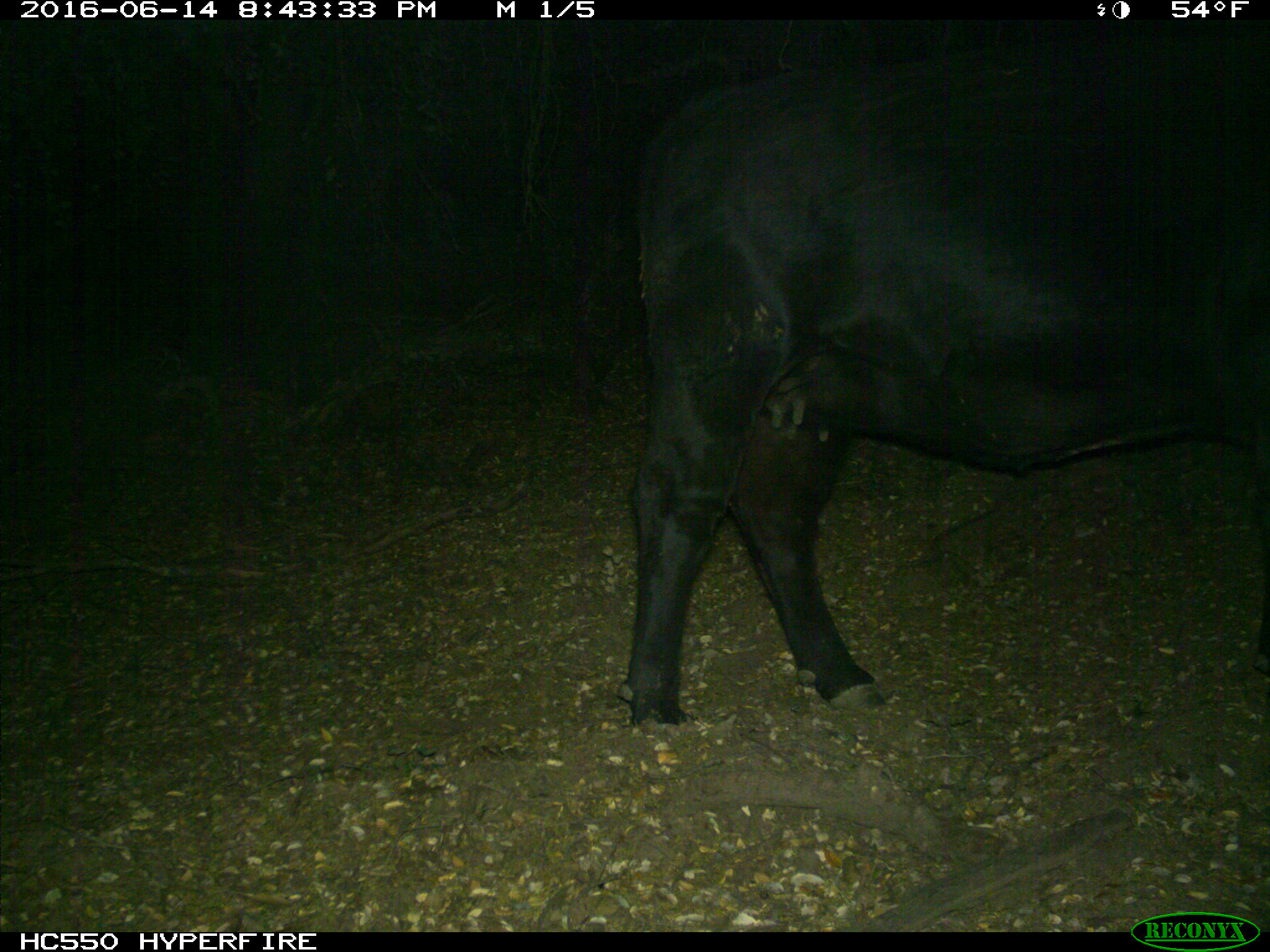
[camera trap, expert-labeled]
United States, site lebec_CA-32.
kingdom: Animalia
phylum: Chordata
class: Mammalia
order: Artiodactyla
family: Bovidae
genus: Bos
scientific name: Bos taurus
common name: domestic cow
Bos taurus (domestic cow).